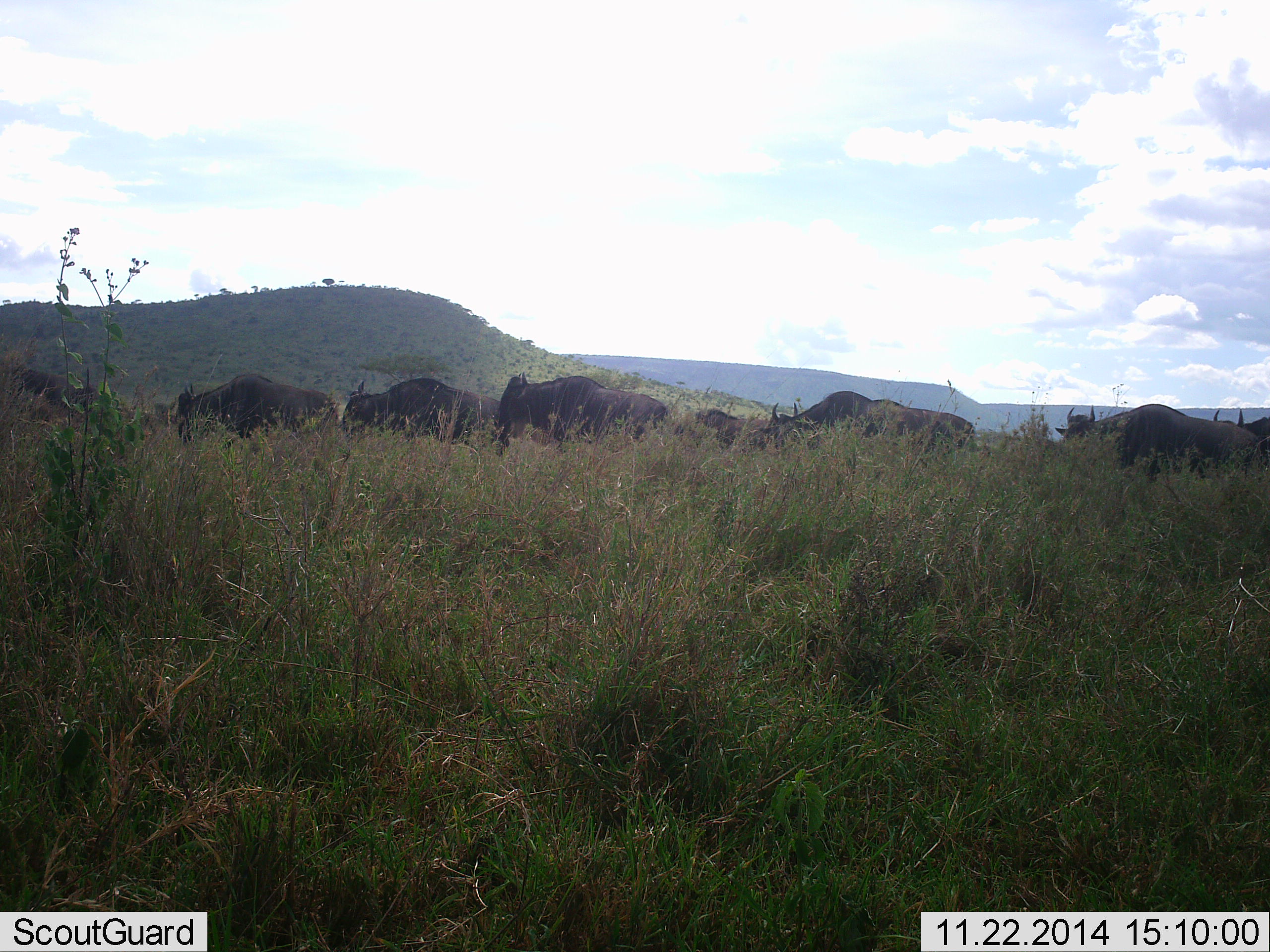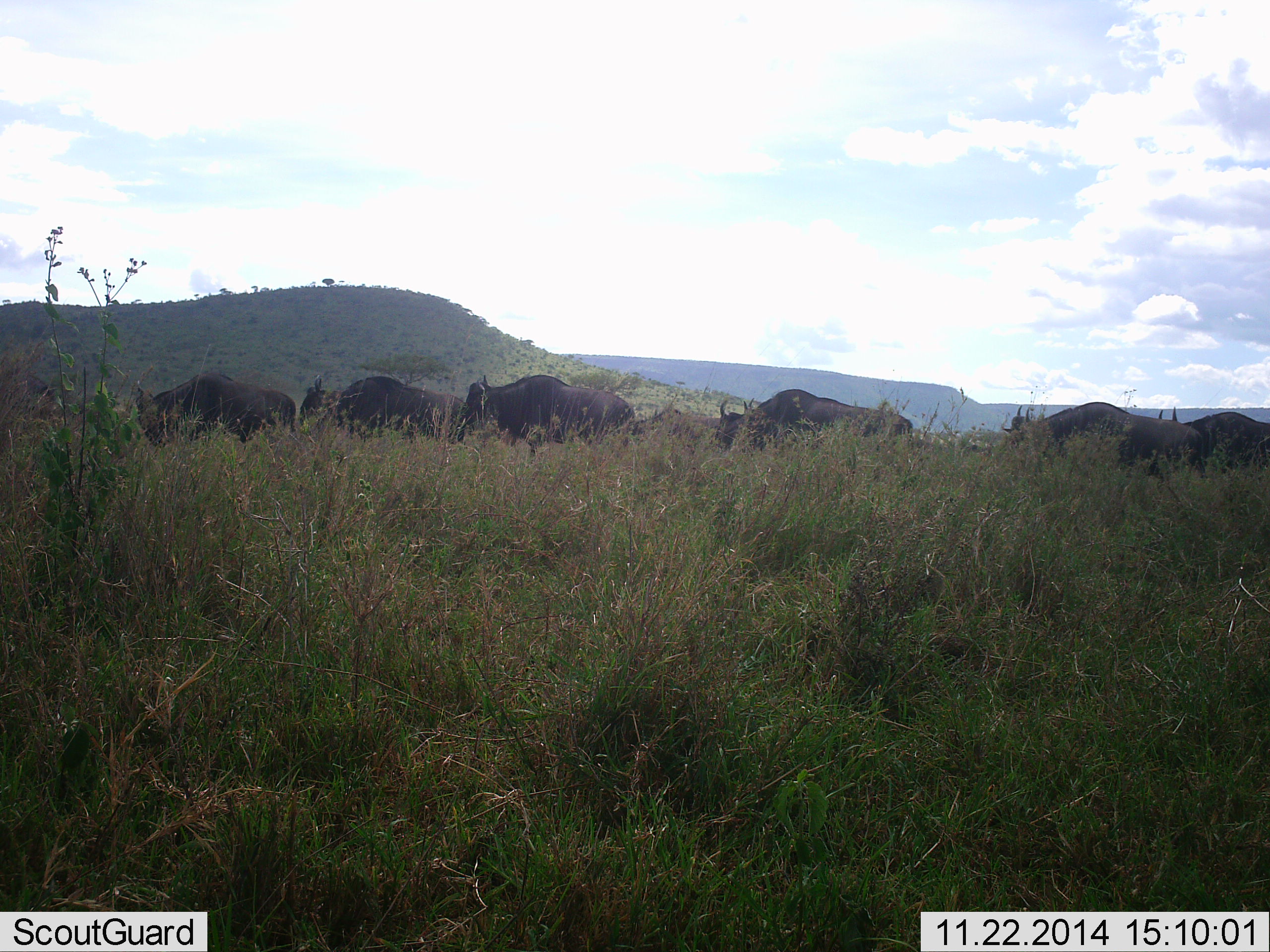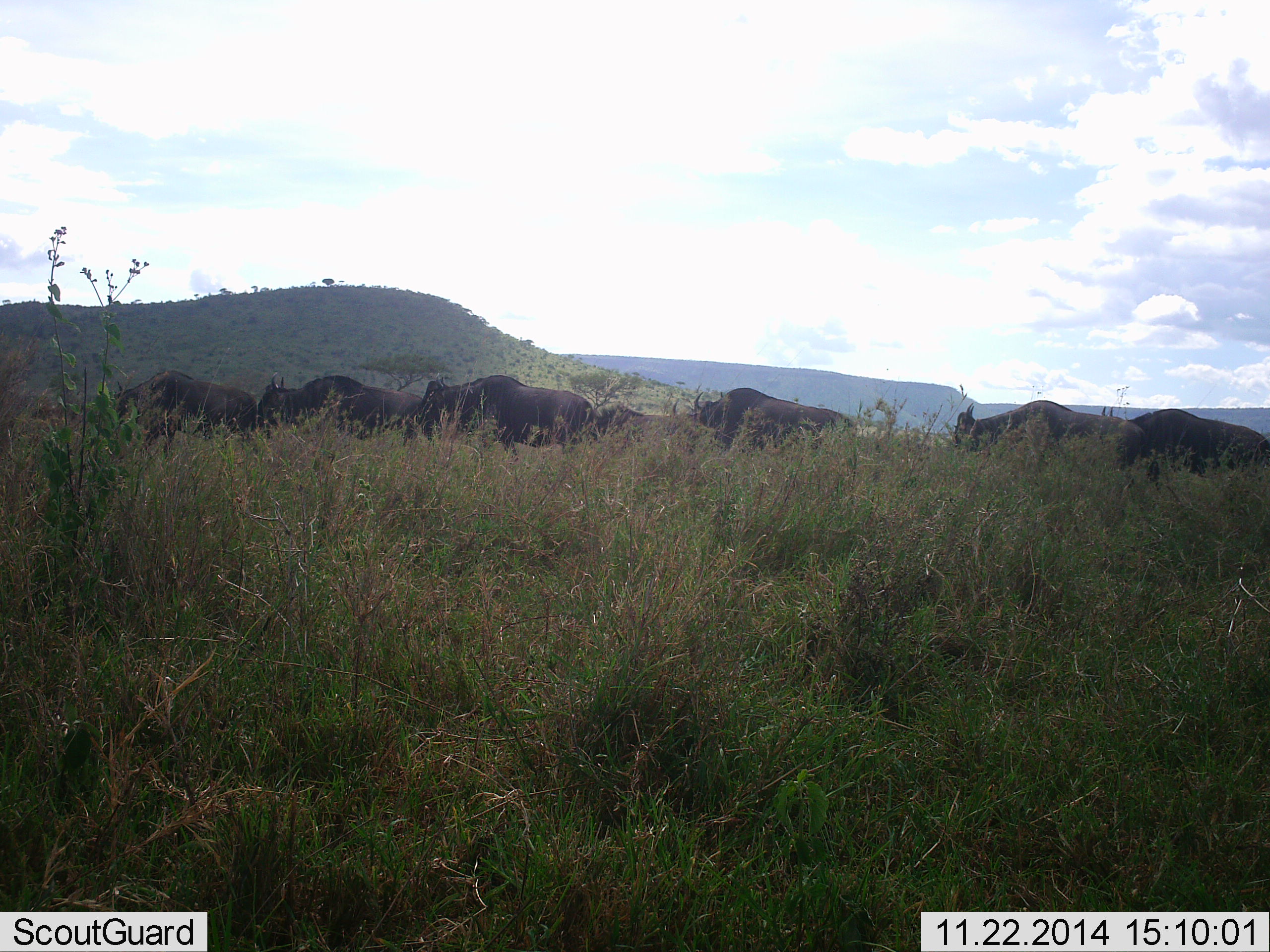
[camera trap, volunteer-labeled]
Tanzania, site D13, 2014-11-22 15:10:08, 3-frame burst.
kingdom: Animalia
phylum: Chordata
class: Mammalia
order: Artiodactyla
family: Bovidae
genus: Connochaetes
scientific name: Connochaetes taurinus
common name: blue wildebeest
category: wildebeest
Wildebeest (blue wildebeest) (Connochaetes taurinus), count 8. Behavior (volunteer vote fractions): standing 10%, resting 0%, moving 90%, interacting 10%. Young present (vote fraction): 0%. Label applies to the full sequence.